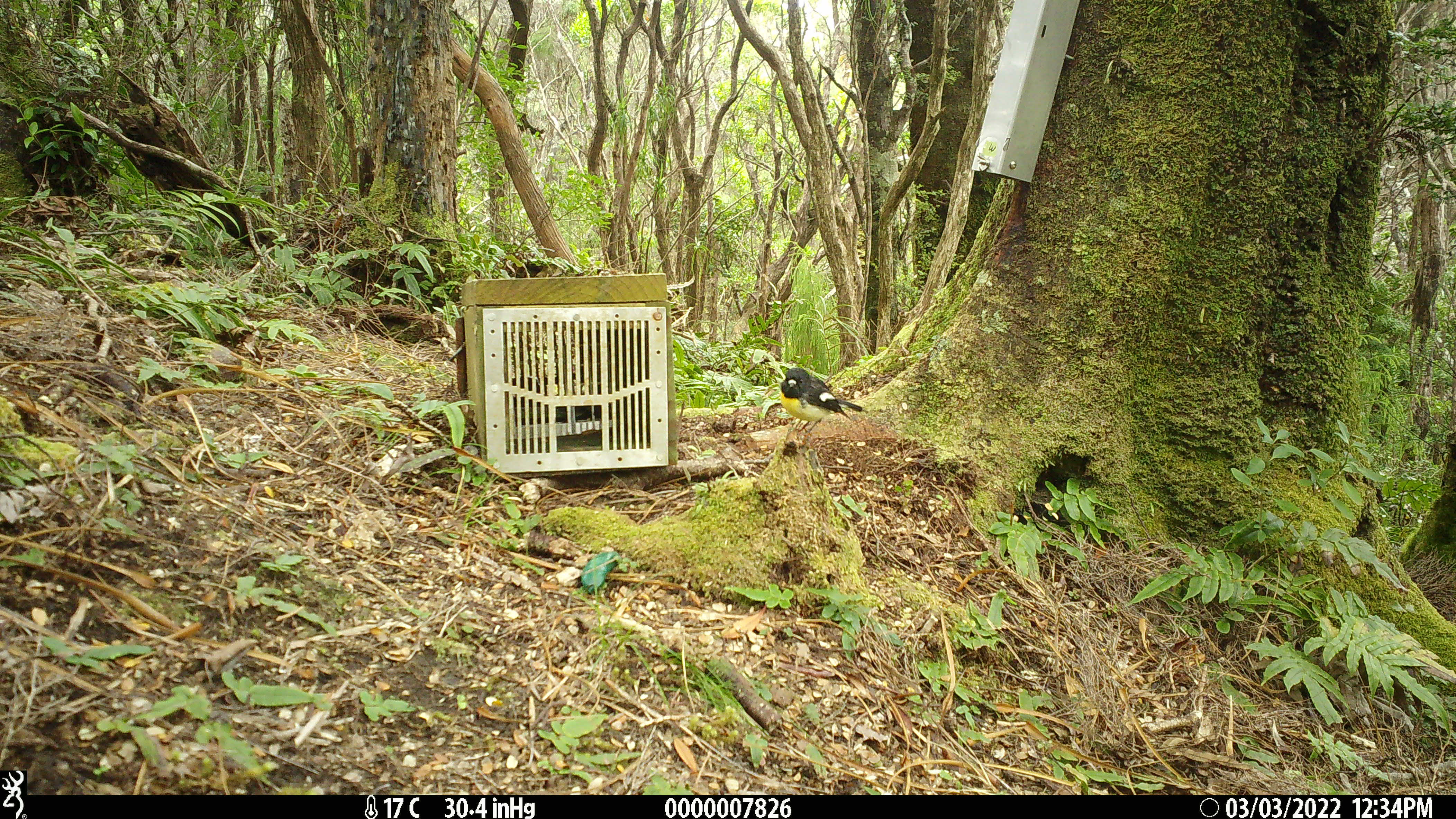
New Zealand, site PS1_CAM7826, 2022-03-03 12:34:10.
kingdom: Animalia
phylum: Chordata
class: Aves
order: Passeriformes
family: Petroicidae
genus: Petroica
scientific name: Petroica macrocephala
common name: tomtit